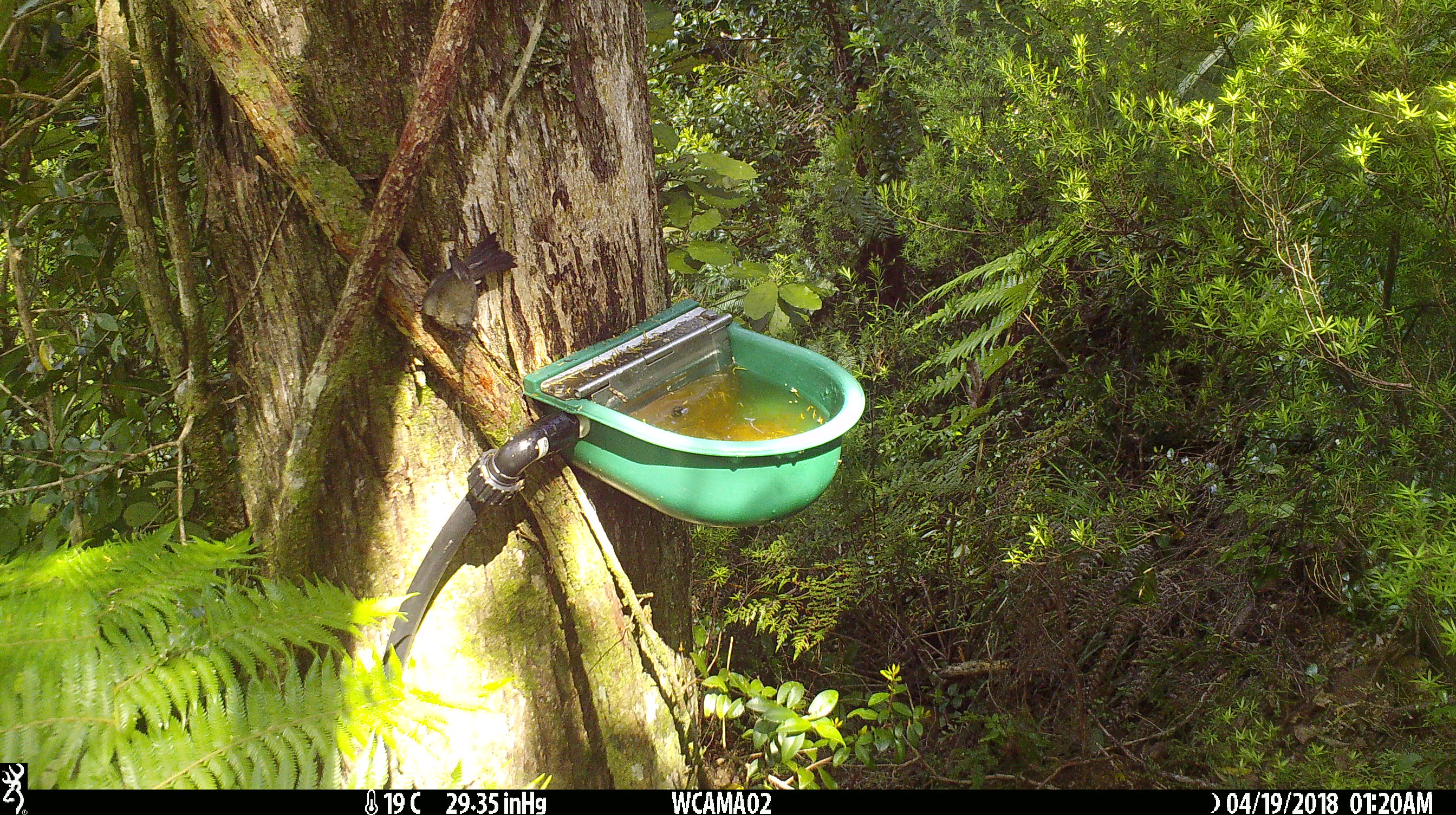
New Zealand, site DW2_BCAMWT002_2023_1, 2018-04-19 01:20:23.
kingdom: Animalia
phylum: Chordata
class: Aves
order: Passeriformes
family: Meliphagidae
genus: Anthornis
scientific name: Anthornis melanura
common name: new zealand bellbird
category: bellbird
Bellbird (new zealand bellbird) (Anthornis melanura).